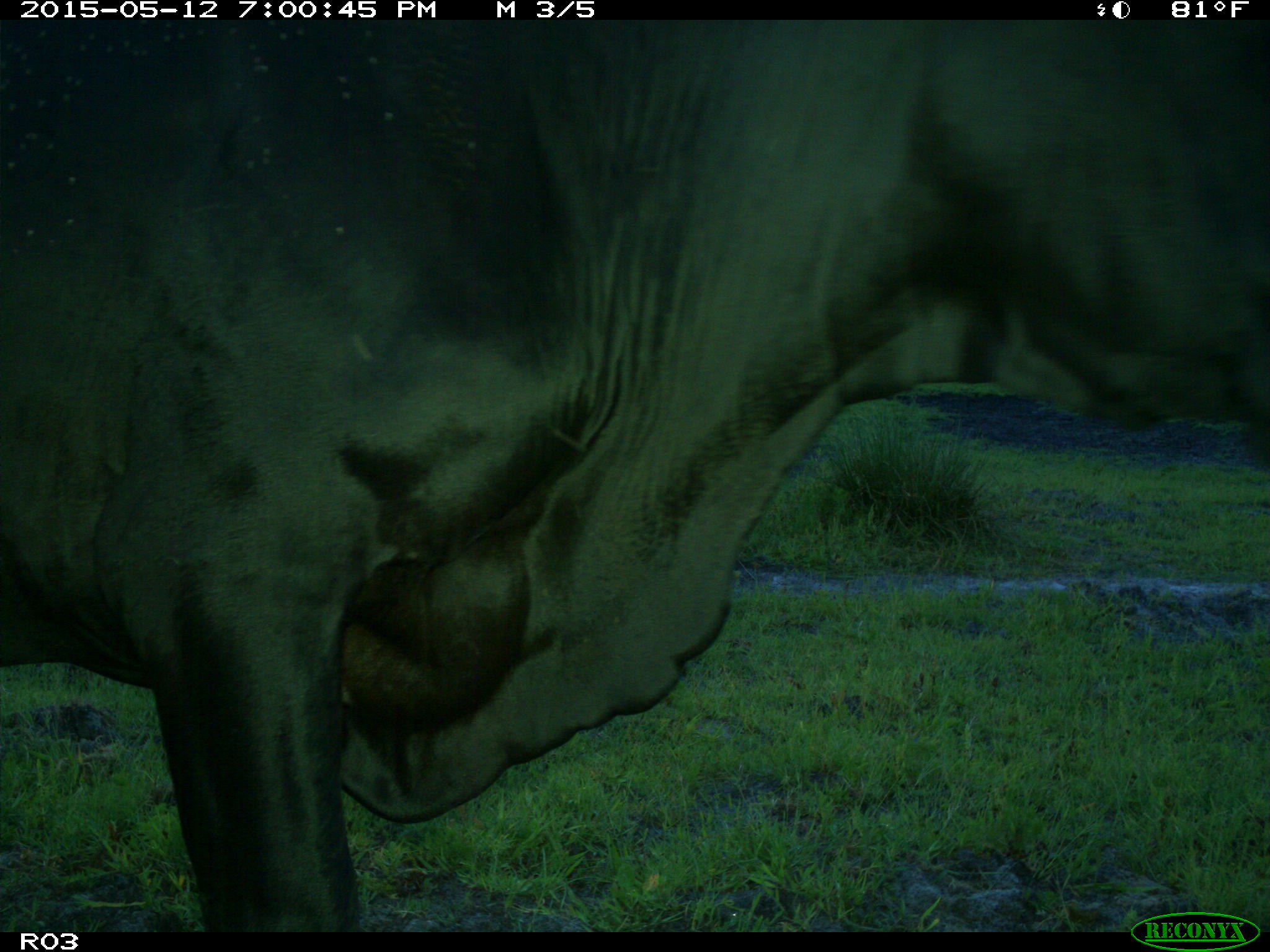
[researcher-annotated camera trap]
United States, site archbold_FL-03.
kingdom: Animalia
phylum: Chordata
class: Mammalia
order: Artiodactyla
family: Bovidae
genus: Bos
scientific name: Bos taurus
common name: domestic cow